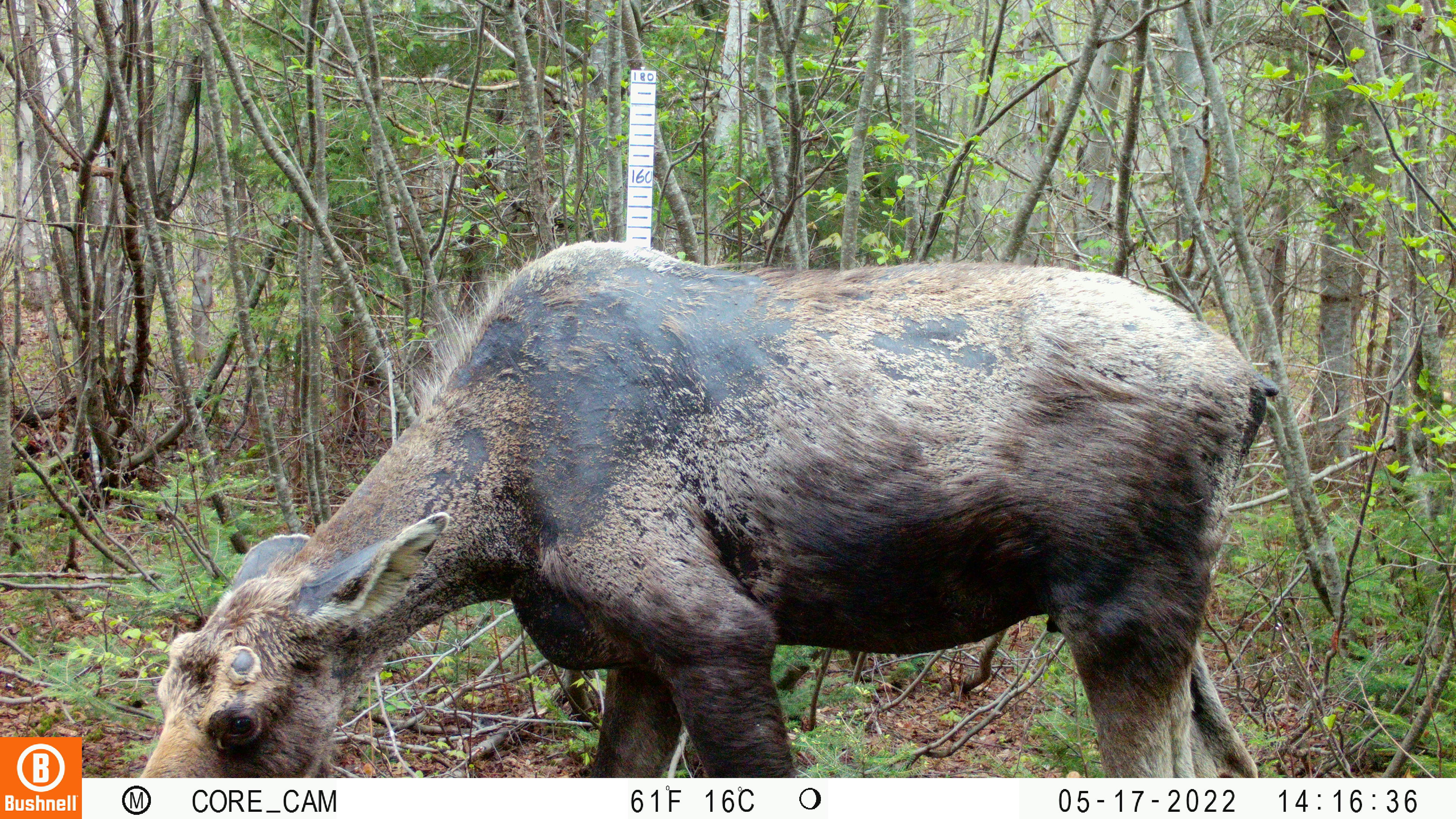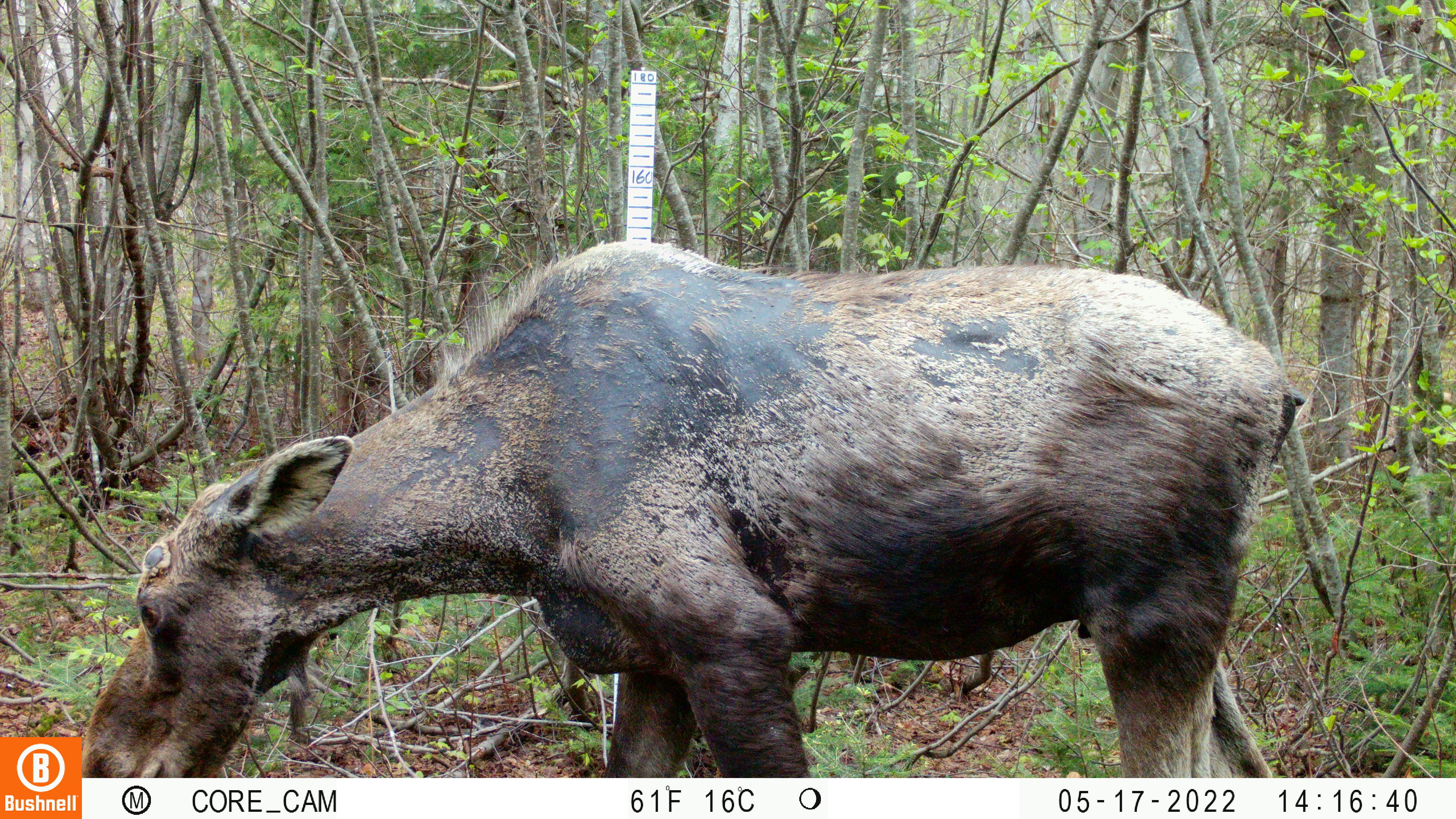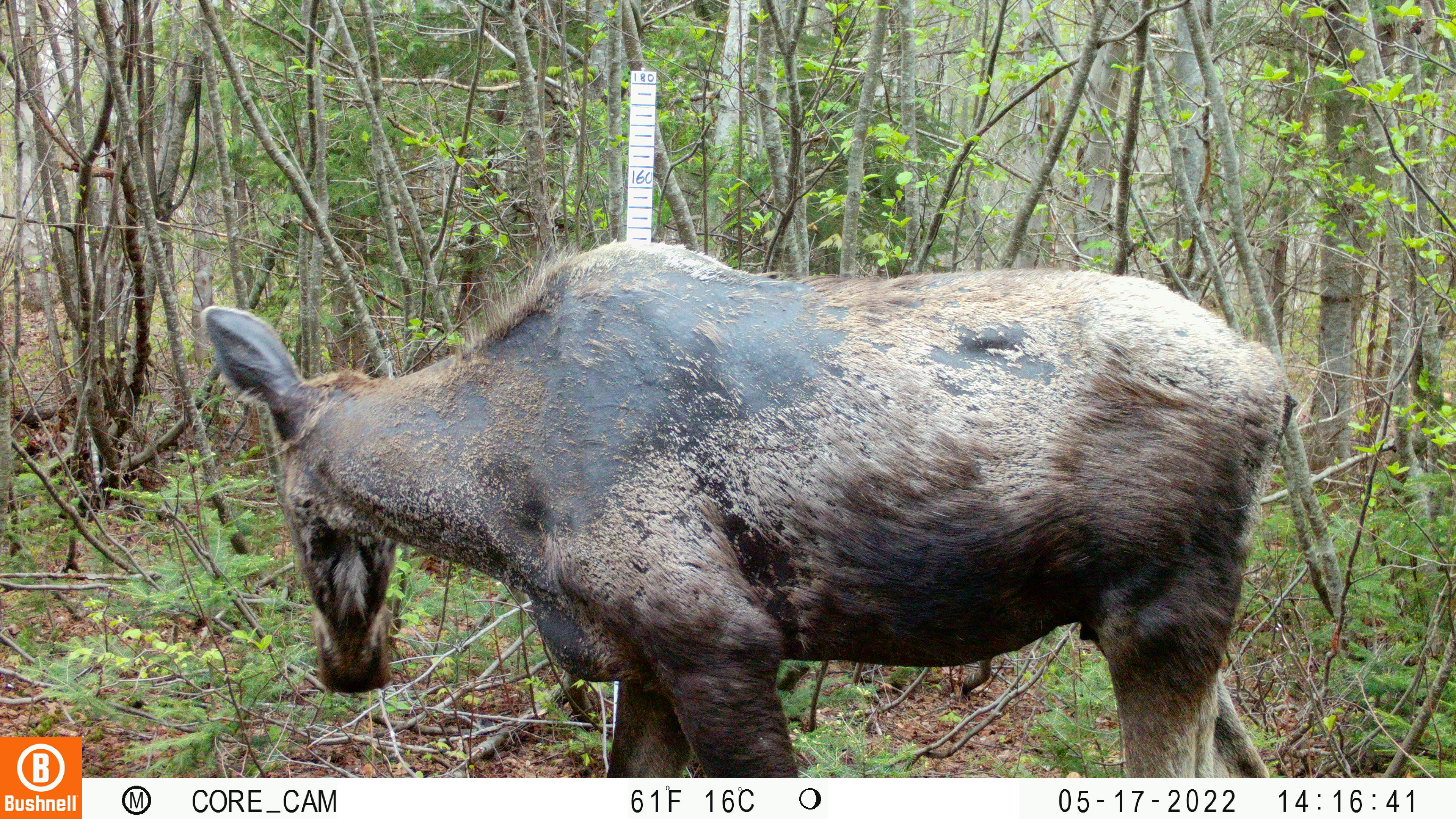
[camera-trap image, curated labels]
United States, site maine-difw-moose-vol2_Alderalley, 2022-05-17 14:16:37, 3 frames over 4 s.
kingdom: Animalia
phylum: Chordata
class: Mammalia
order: Artiodactyla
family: Cervidae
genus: Alces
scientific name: Alces alces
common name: moose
Moose (Alces alces).